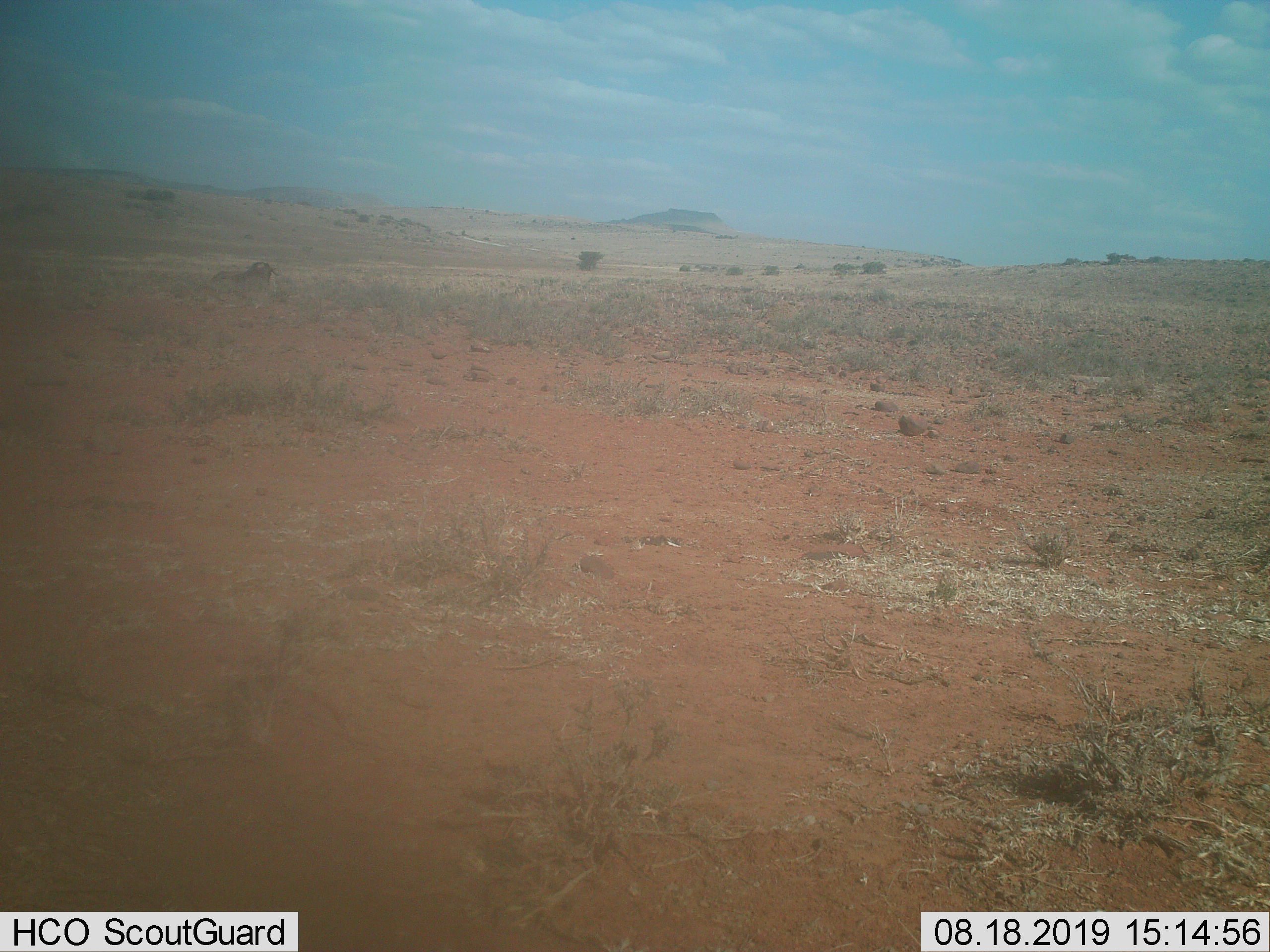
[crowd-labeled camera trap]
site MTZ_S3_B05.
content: unidentified animal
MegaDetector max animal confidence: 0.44